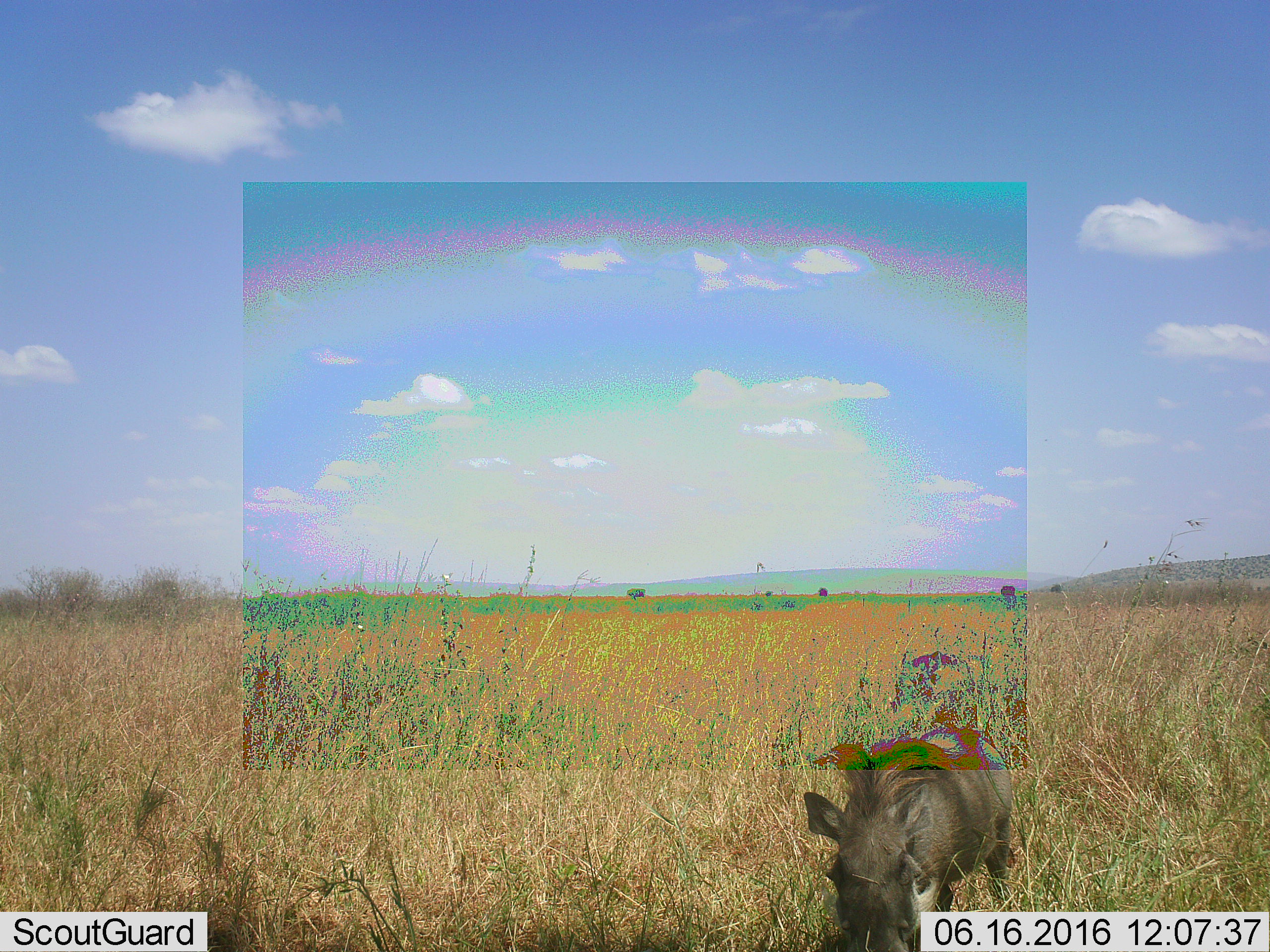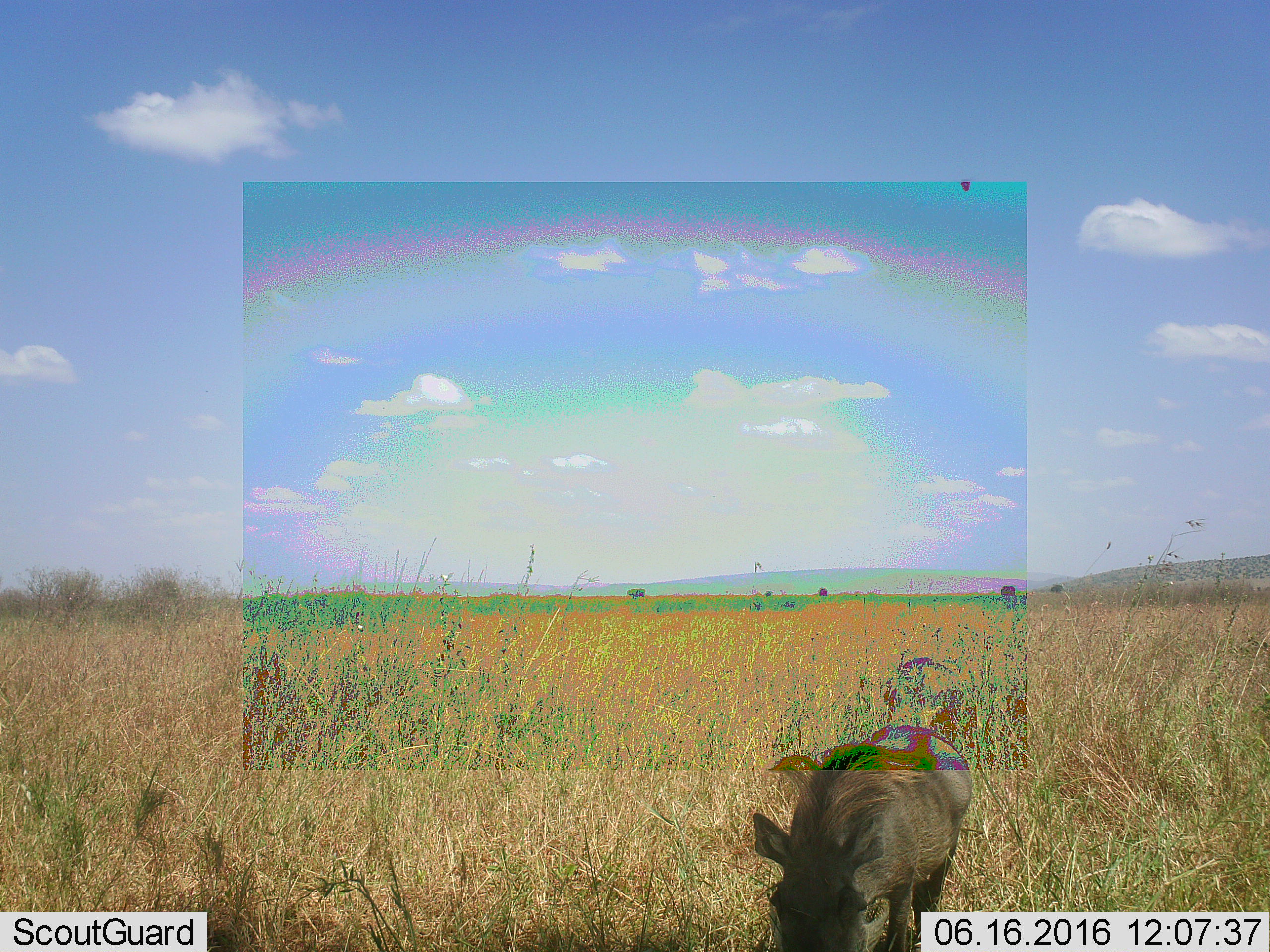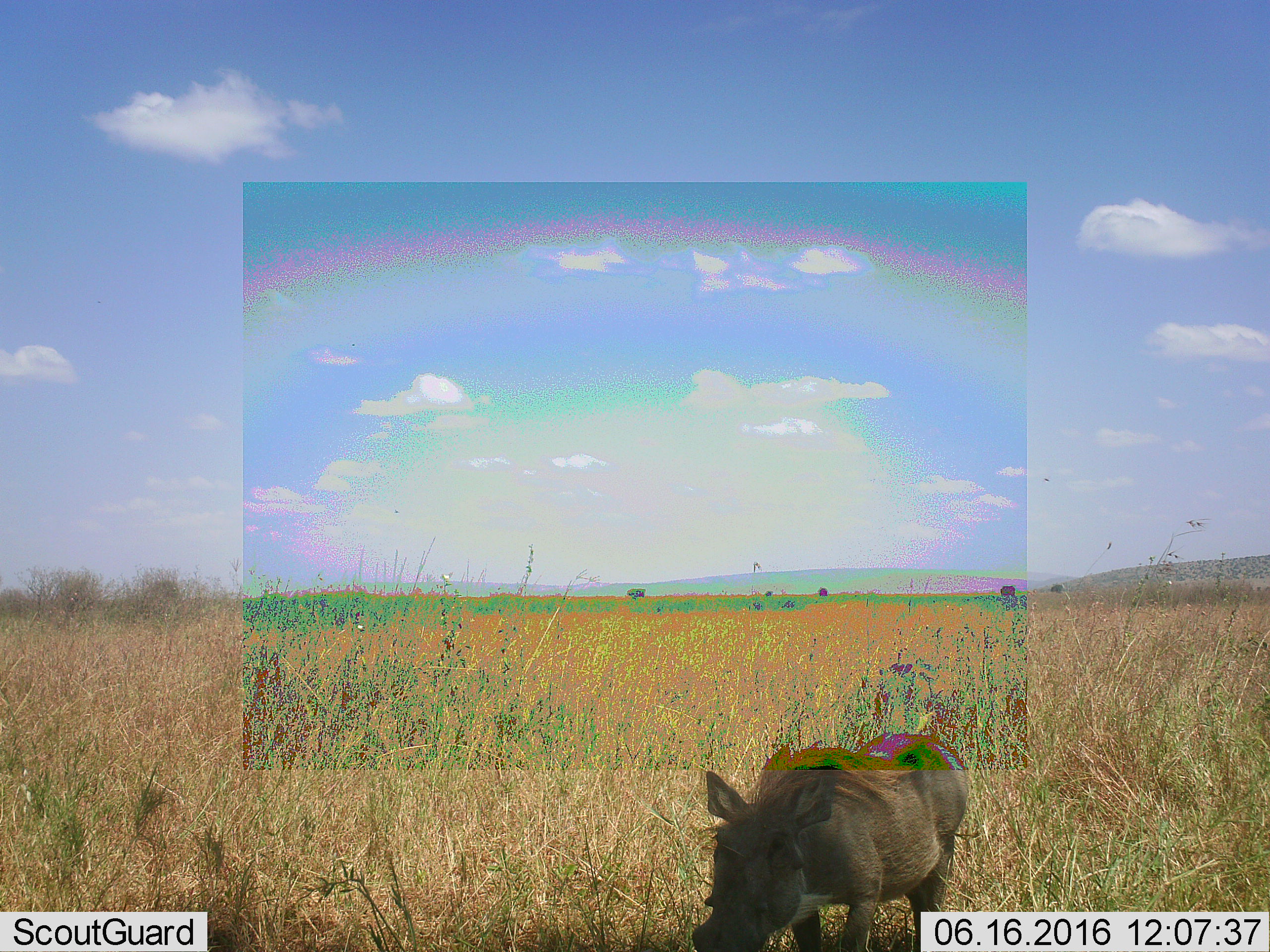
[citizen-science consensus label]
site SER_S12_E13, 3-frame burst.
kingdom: Animalia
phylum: Chordata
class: Mammalia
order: Artiodactyla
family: Suidae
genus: Phacochoerus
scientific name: Phacochoerus africanus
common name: warthog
Warthog (Phacochoerus africanus), count 1. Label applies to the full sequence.